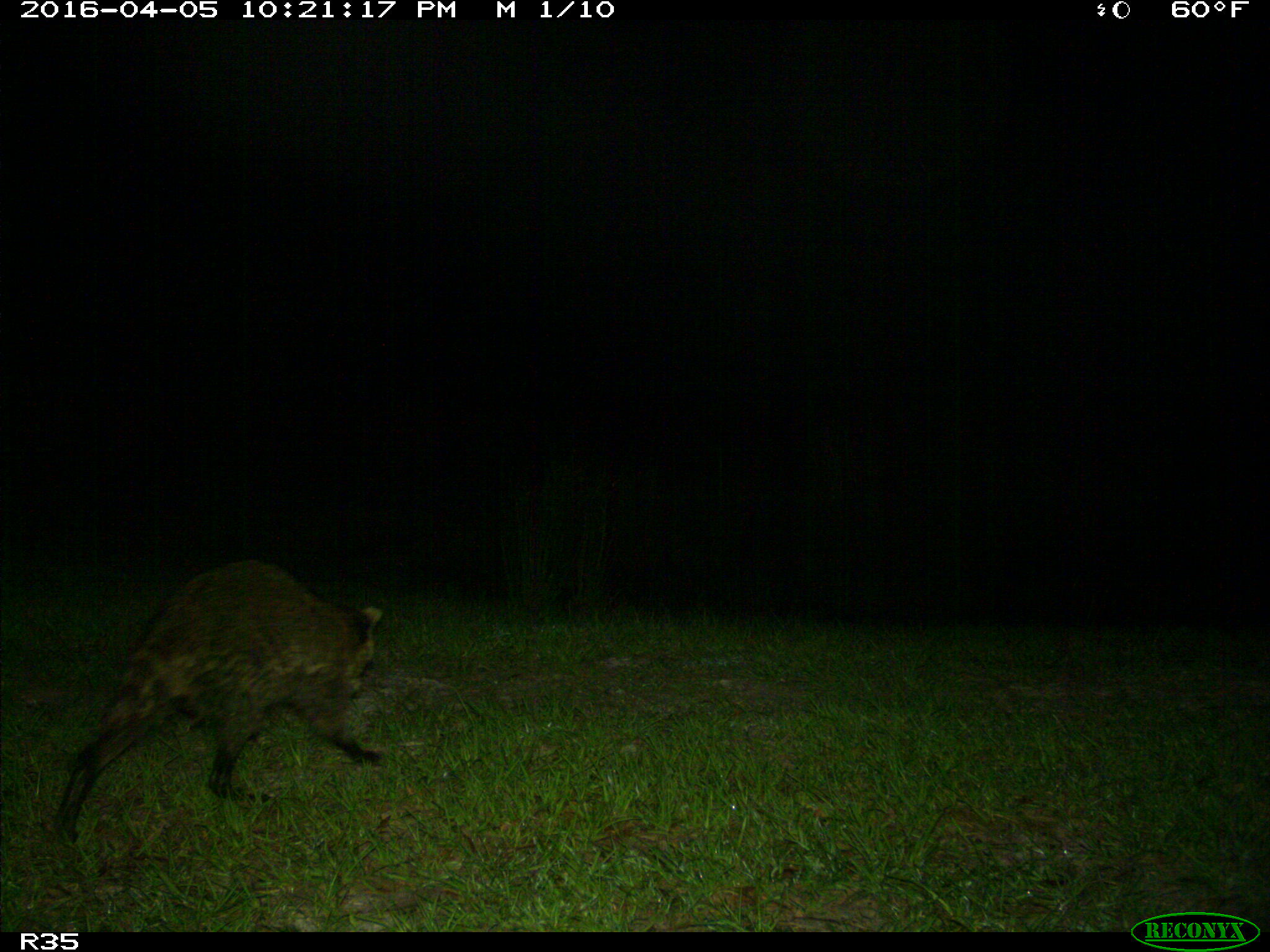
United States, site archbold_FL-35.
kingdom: Animalia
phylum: Chordata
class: Mammalia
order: Carnivora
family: Procyonidae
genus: Procyon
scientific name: Procyon lotor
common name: common raccoon